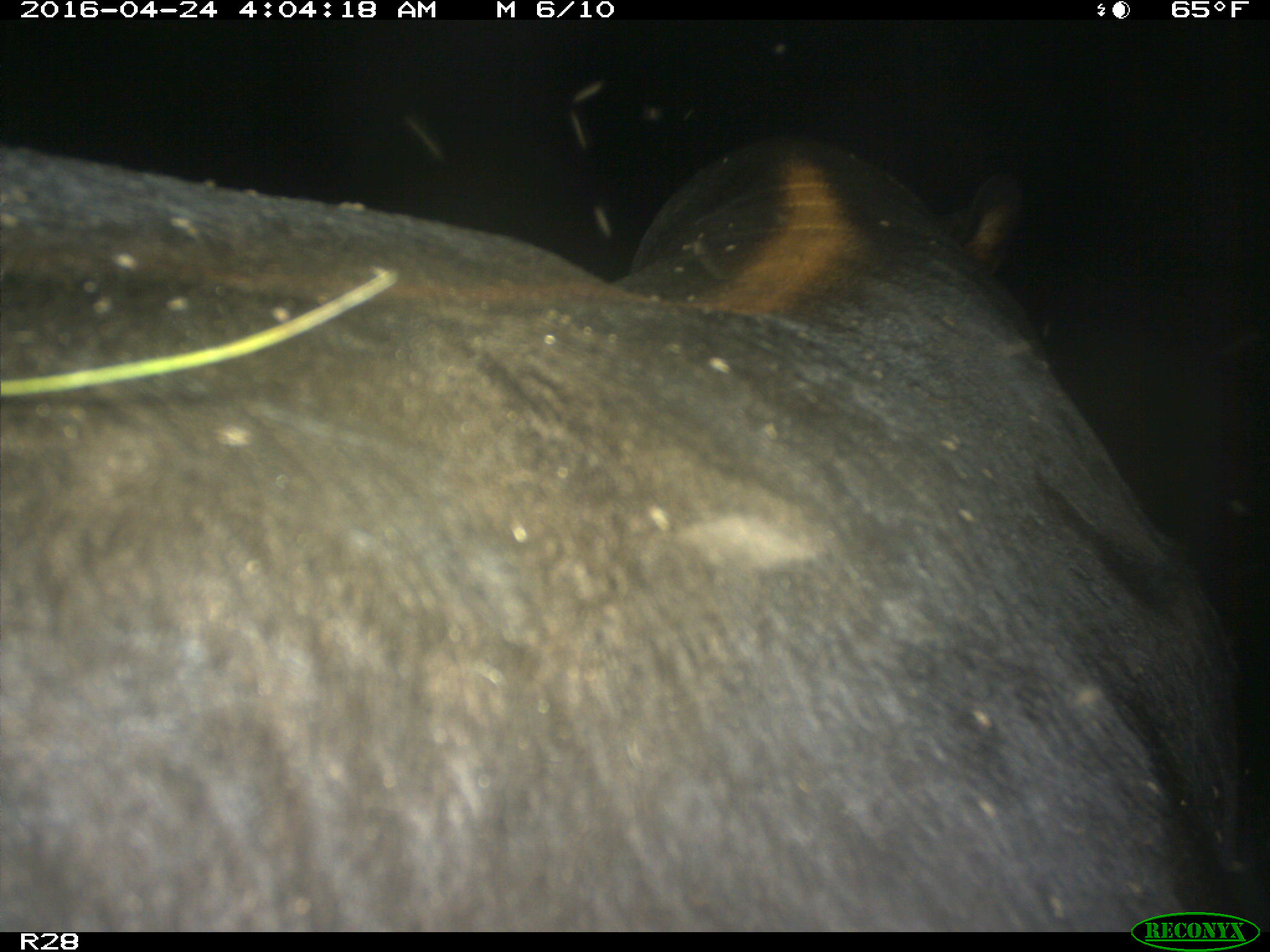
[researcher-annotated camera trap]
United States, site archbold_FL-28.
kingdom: Animalia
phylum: Chordata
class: Mammalia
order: Artiodactyla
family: Suidae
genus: Sus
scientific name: Sus scrofa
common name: wild boar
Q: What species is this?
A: Sus scrofa (wild boar).